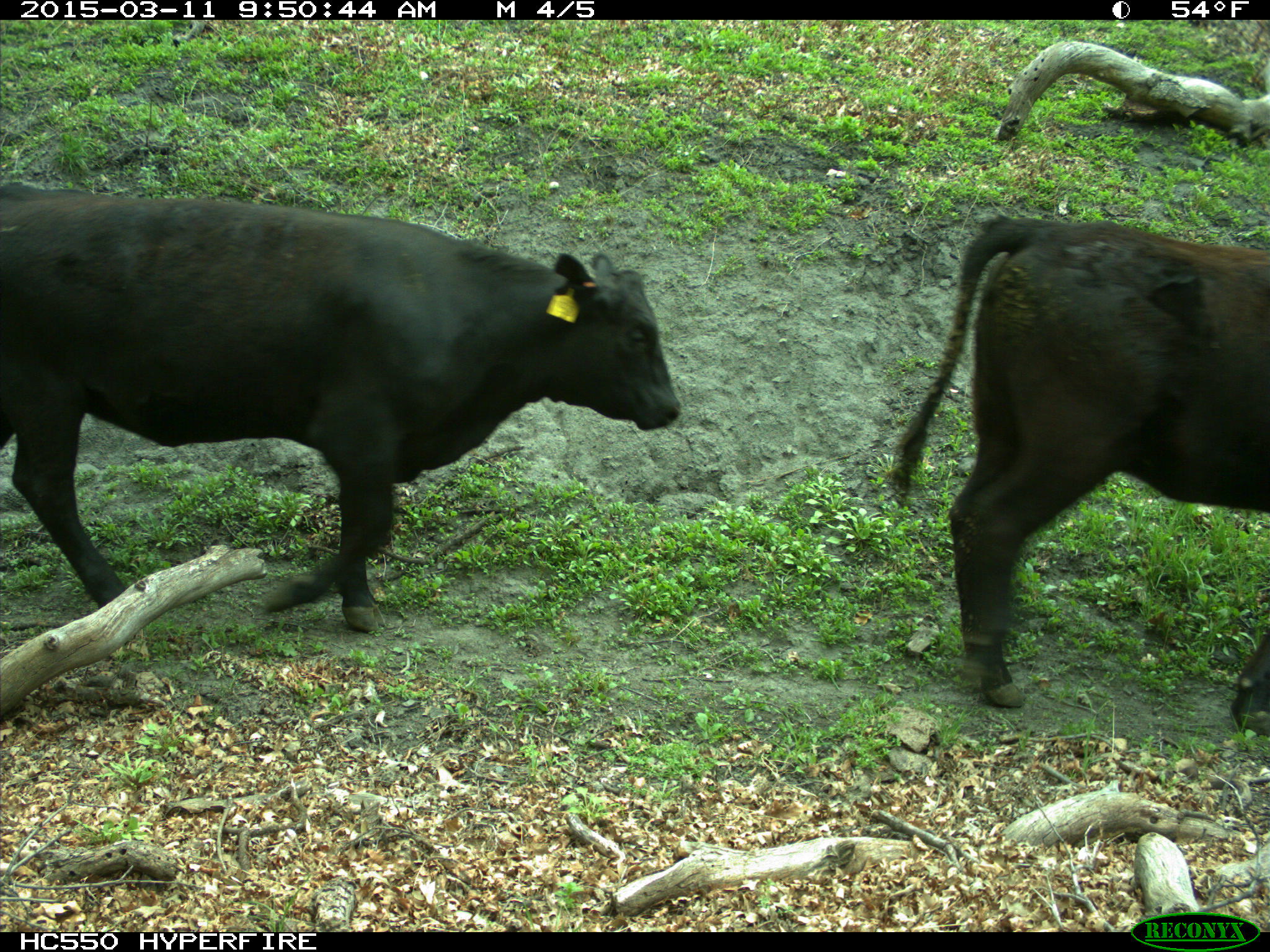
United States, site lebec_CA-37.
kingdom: Animalia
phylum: Chordata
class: Mammalia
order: Artiodactyla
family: Bovidae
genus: Bos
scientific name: Bos taurus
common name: domestic cow